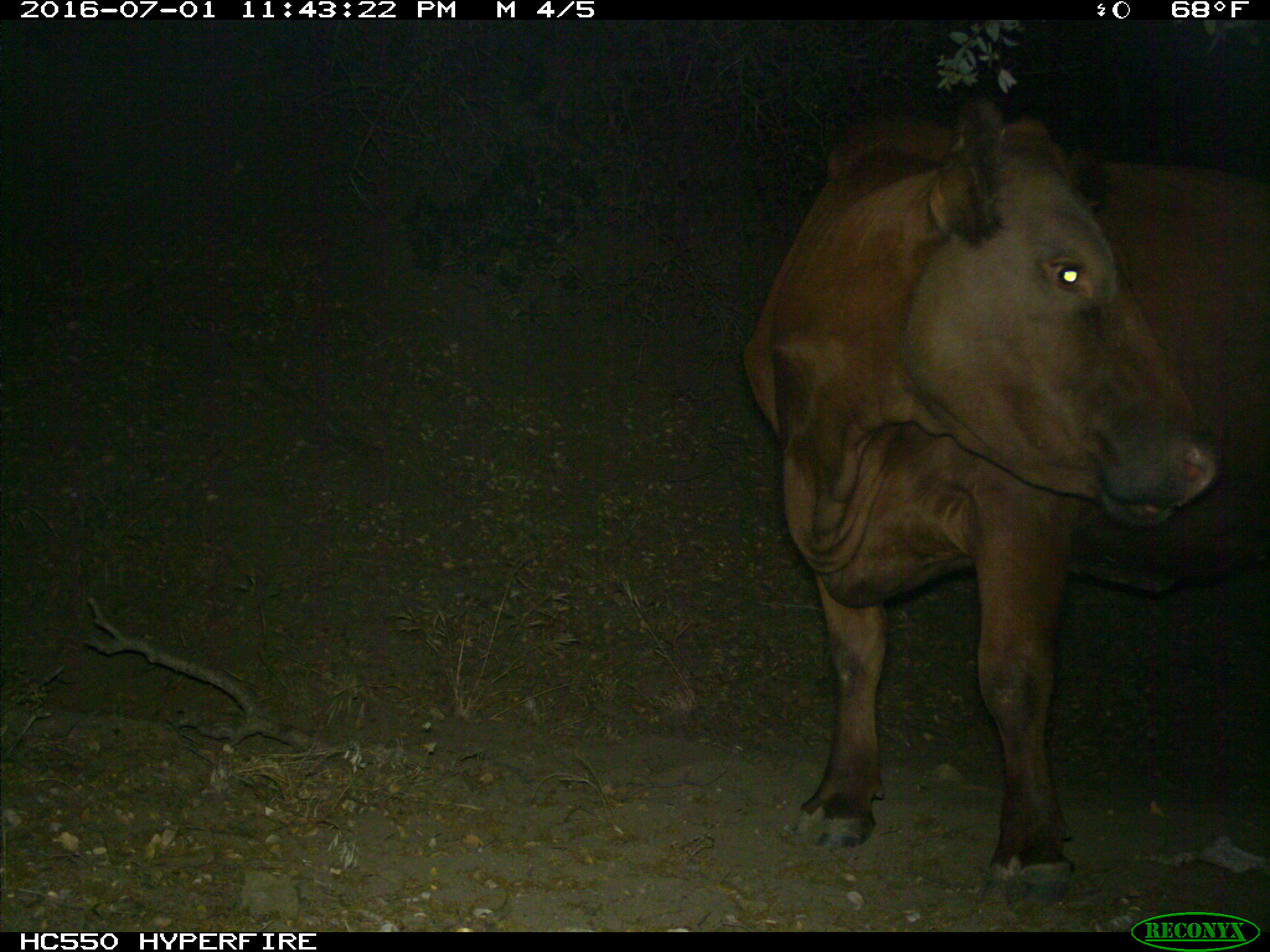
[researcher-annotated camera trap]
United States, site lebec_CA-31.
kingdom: Animalia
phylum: Chordata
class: Mammalia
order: Artiodactyla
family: Bovidae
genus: Bos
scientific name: Bos taurus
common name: domestic cow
Bos taurus (domestic cow).